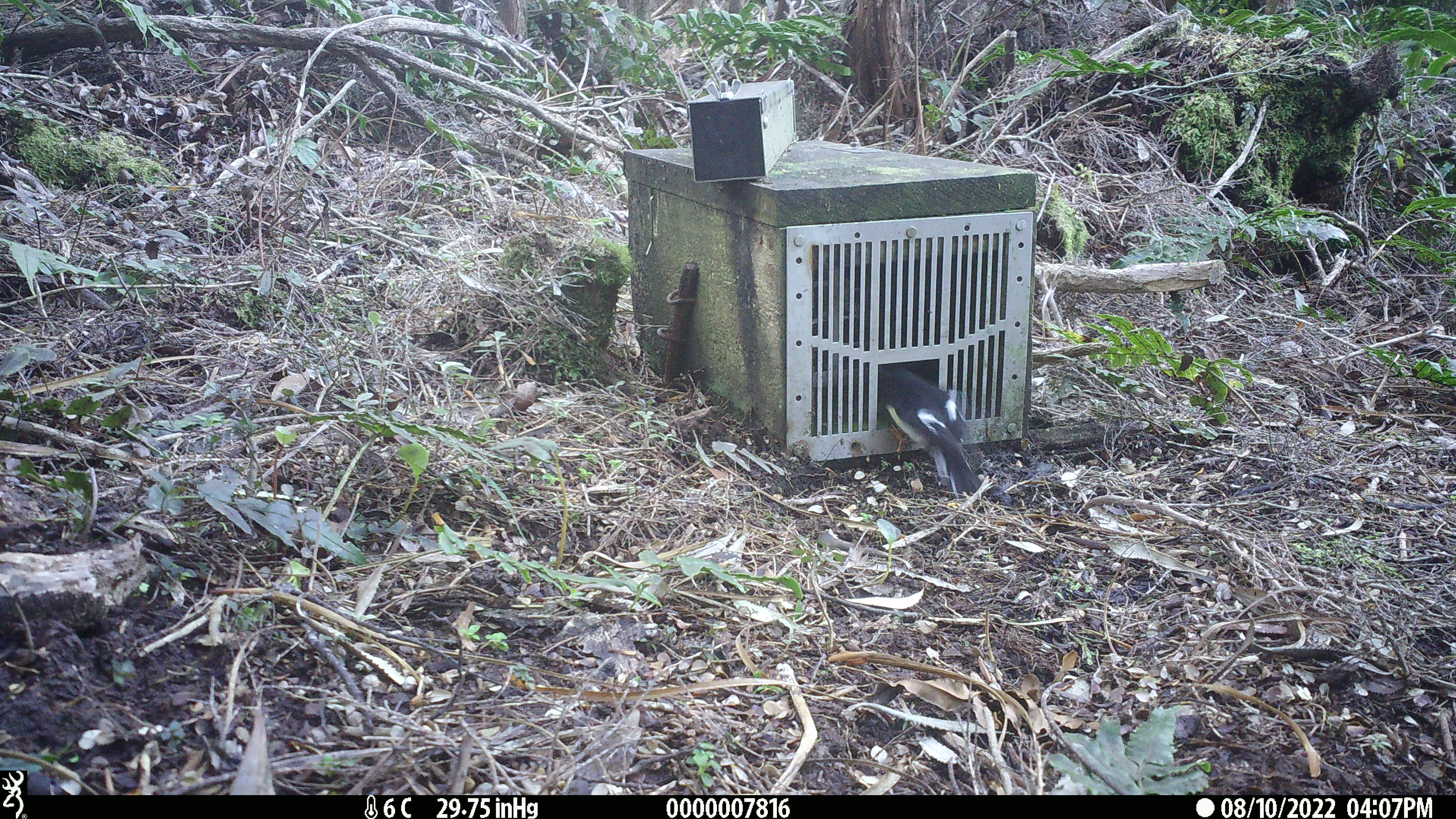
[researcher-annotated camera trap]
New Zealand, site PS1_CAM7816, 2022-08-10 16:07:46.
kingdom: Animalia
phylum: Chordata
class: Aves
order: Passeriformes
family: Petroicidae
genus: Petroica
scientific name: Petroica macrocephala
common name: tomtit